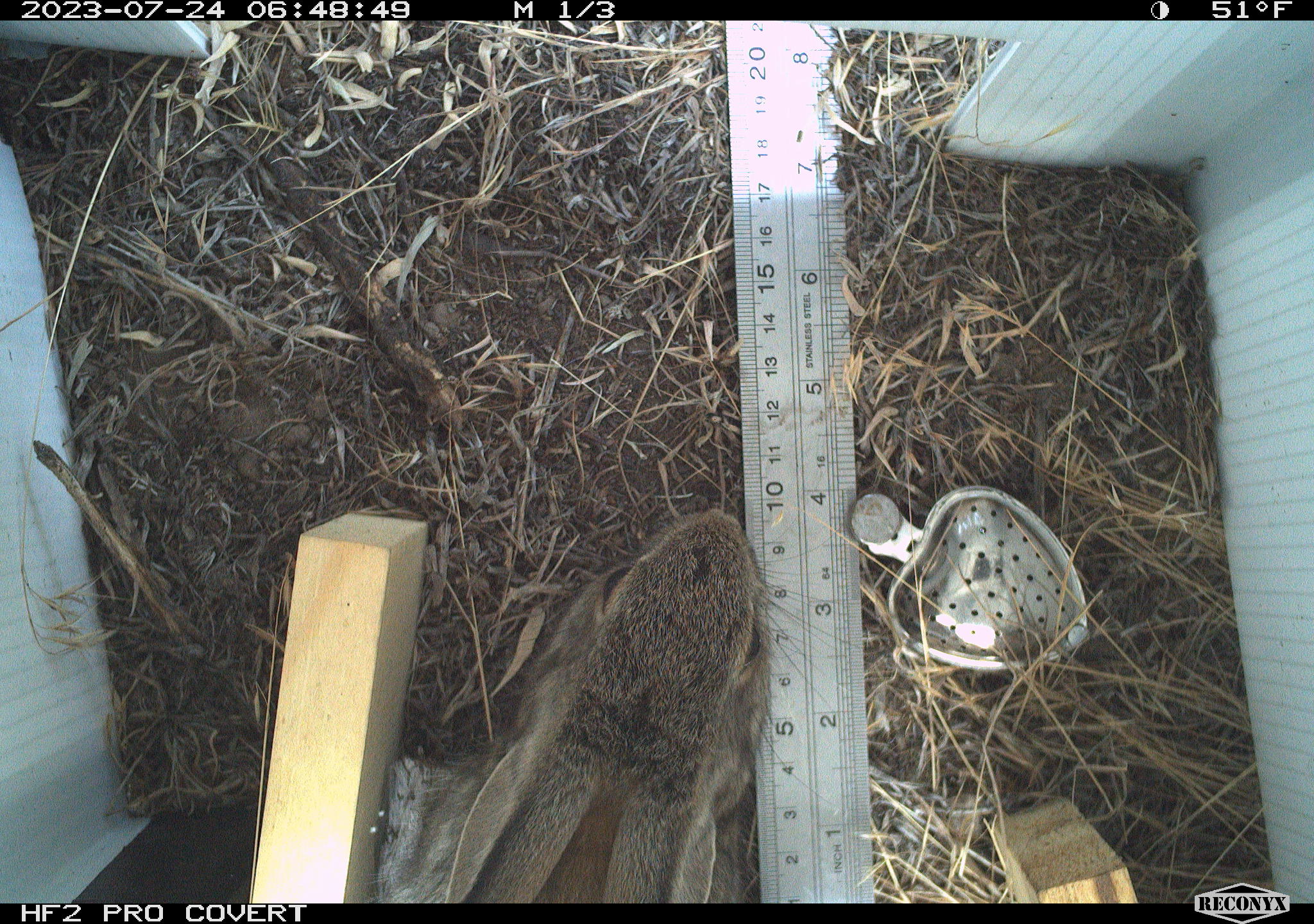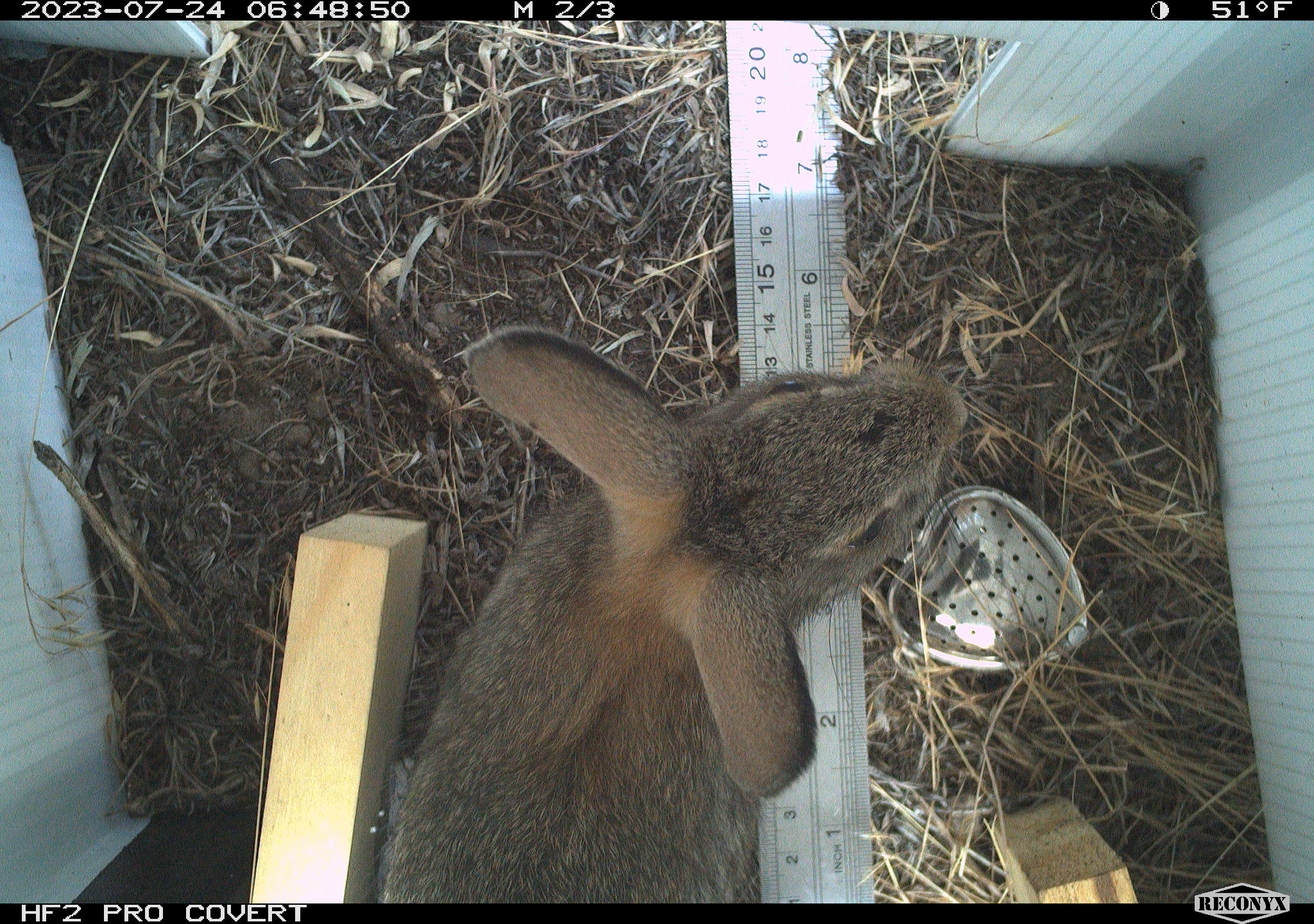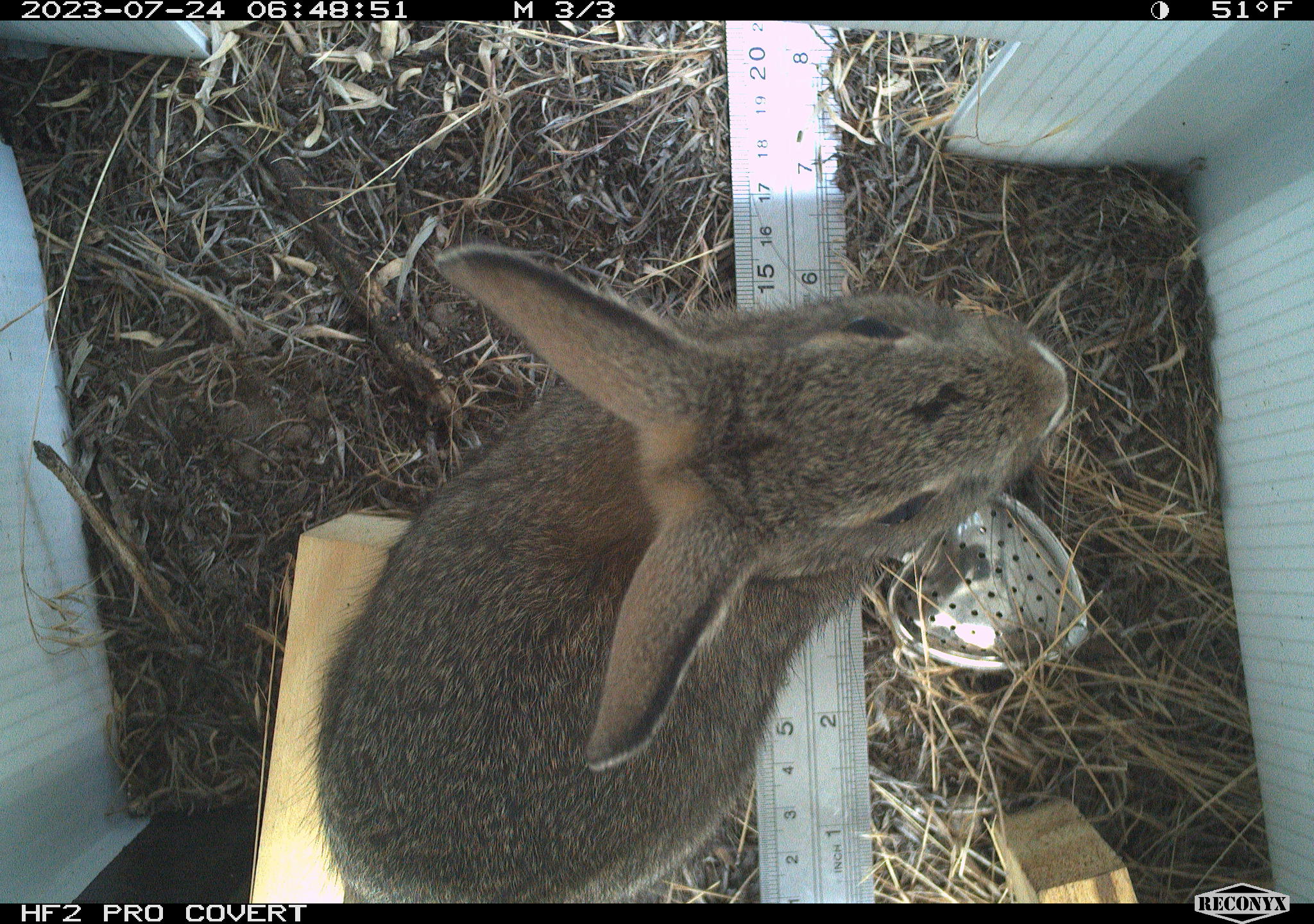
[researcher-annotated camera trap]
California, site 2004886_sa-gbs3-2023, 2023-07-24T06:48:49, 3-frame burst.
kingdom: Animalia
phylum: Chordata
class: Mammalia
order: Lagomorpha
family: Leporidae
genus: Sylvilagus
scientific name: Sylvilagus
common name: cottontail rabbits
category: sylvilagus species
Sylvilagus species (cottontail rabbits) (Sylvilagus).